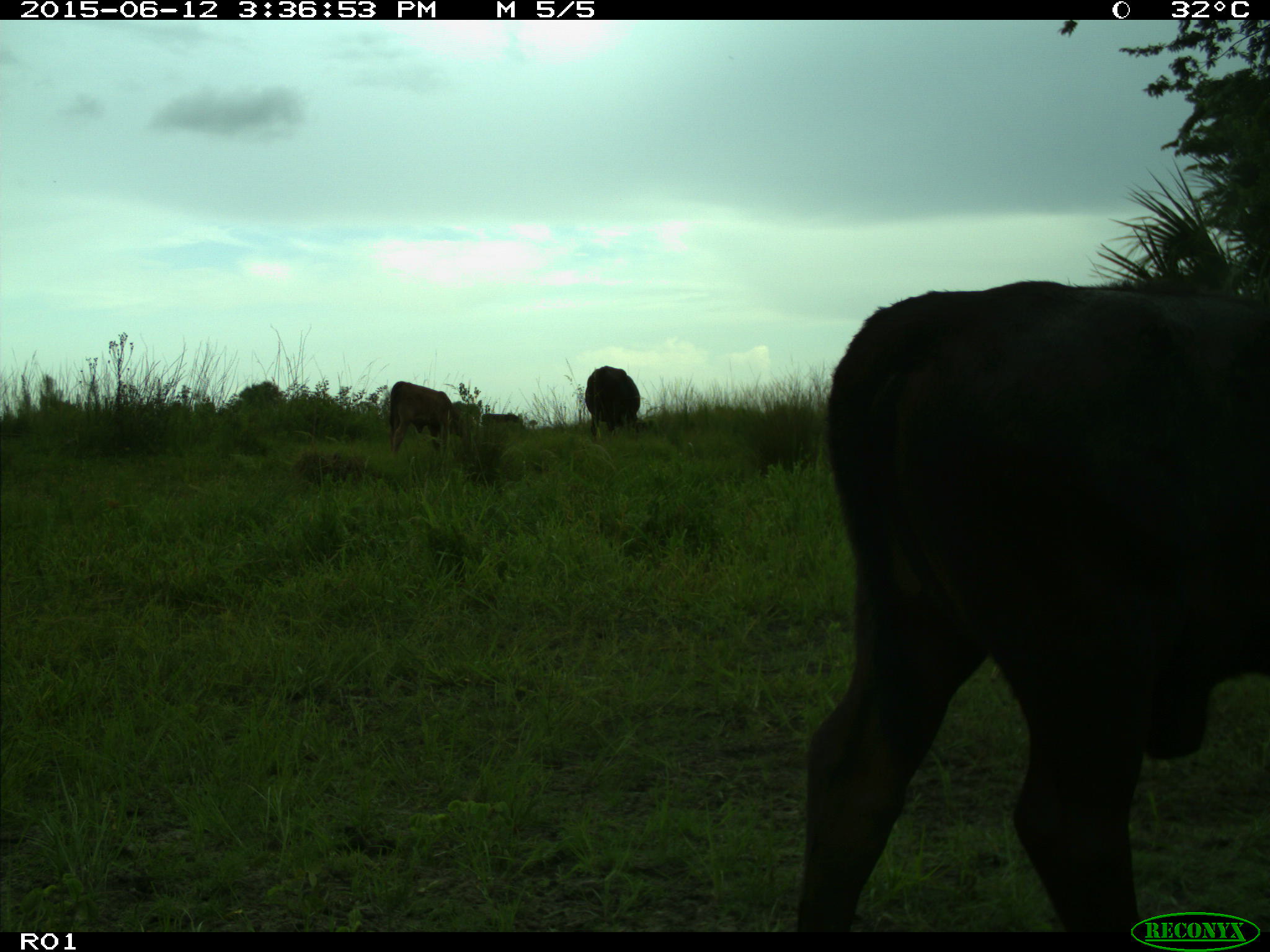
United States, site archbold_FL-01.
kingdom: Animalia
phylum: Chordata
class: Mammalia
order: Artiodactyla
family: Bovidae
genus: Bos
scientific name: Bos taurus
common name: domestic cow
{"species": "Bos taurus (domestic cow)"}